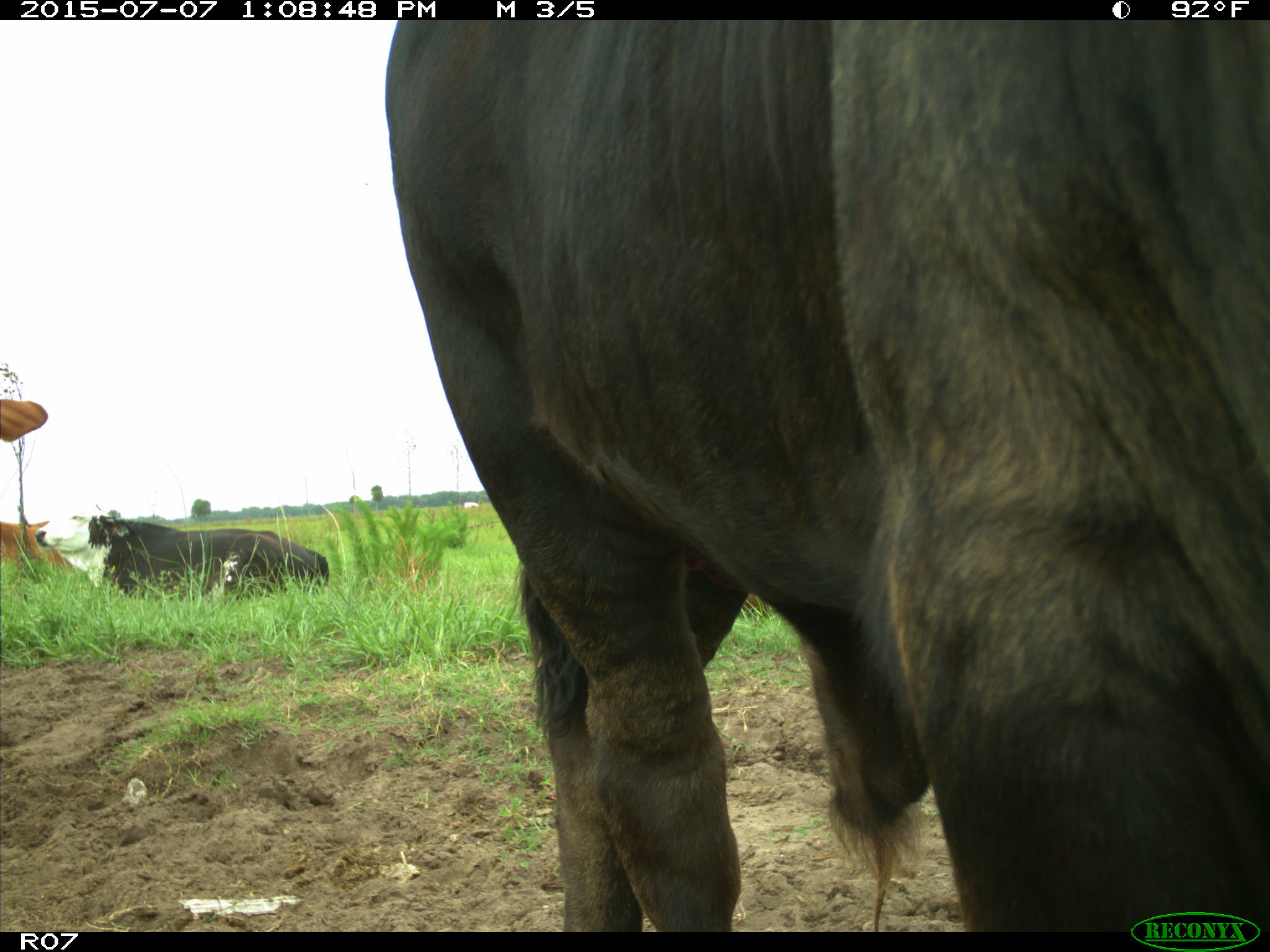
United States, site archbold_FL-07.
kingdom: Animalia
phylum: Chordata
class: Mammalia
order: Artiodactyla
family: Bovidae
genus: Bos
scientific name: Bos taurus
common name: domestic cow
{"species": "Bos taurus (domestic cow)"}